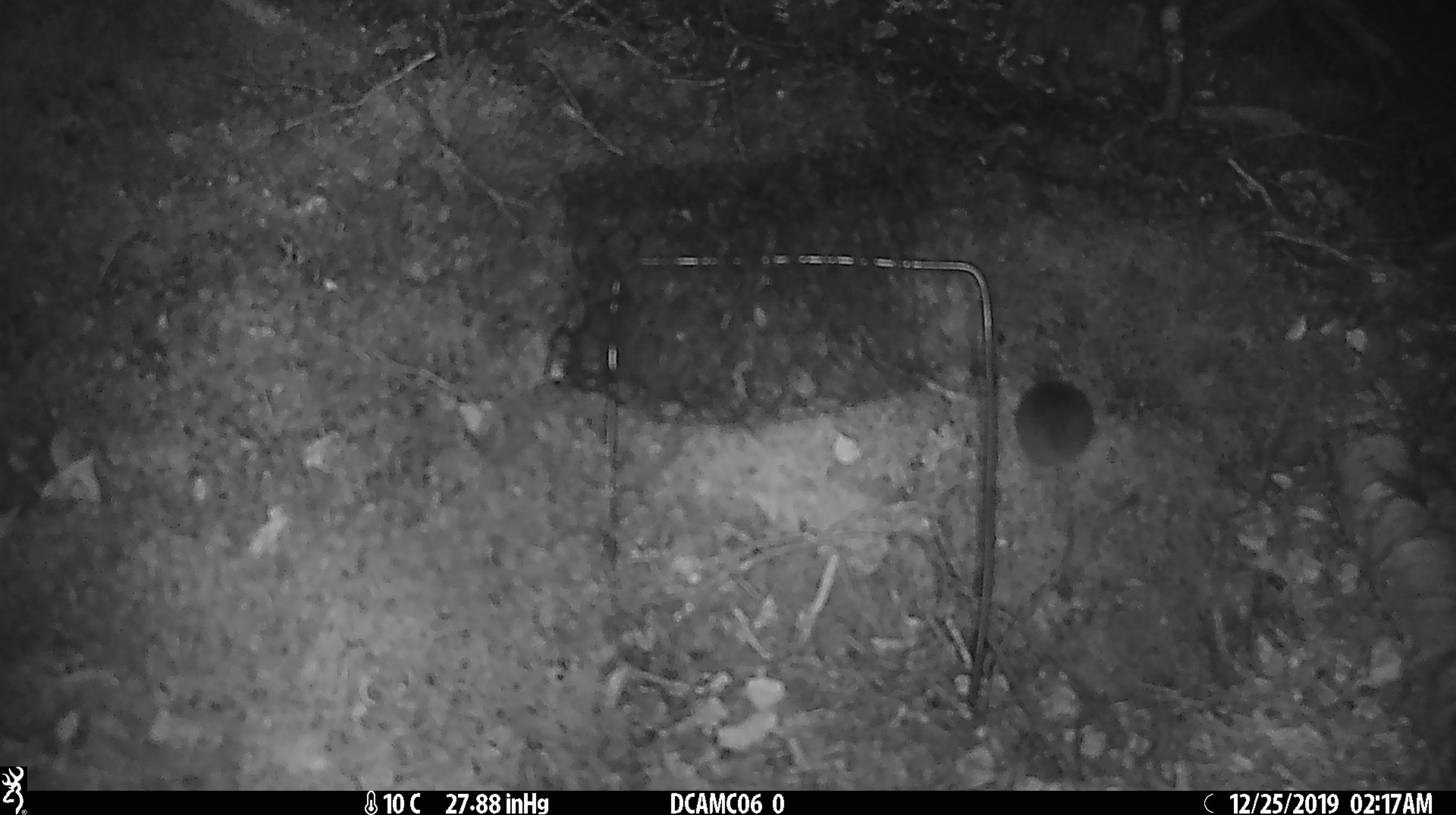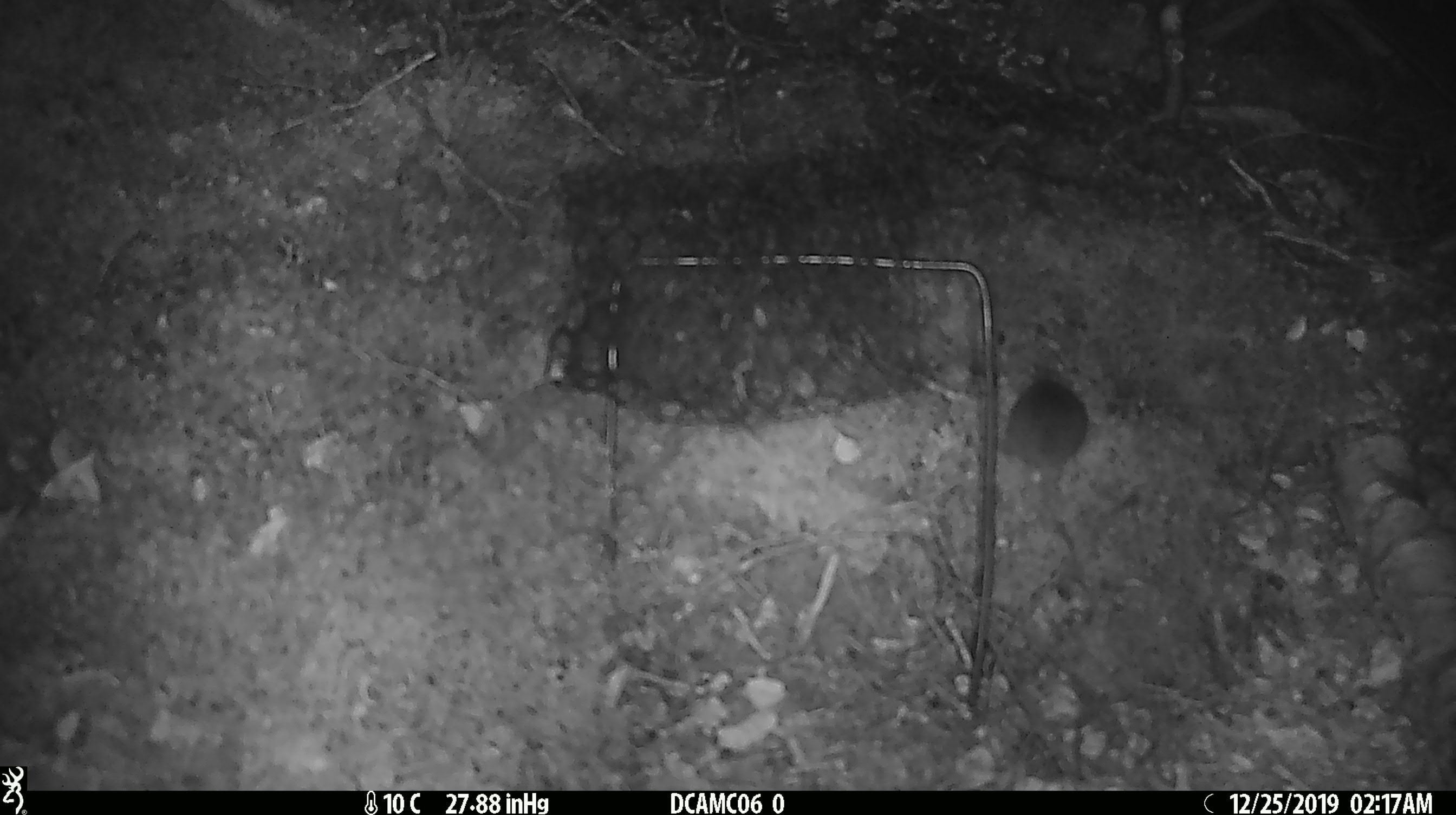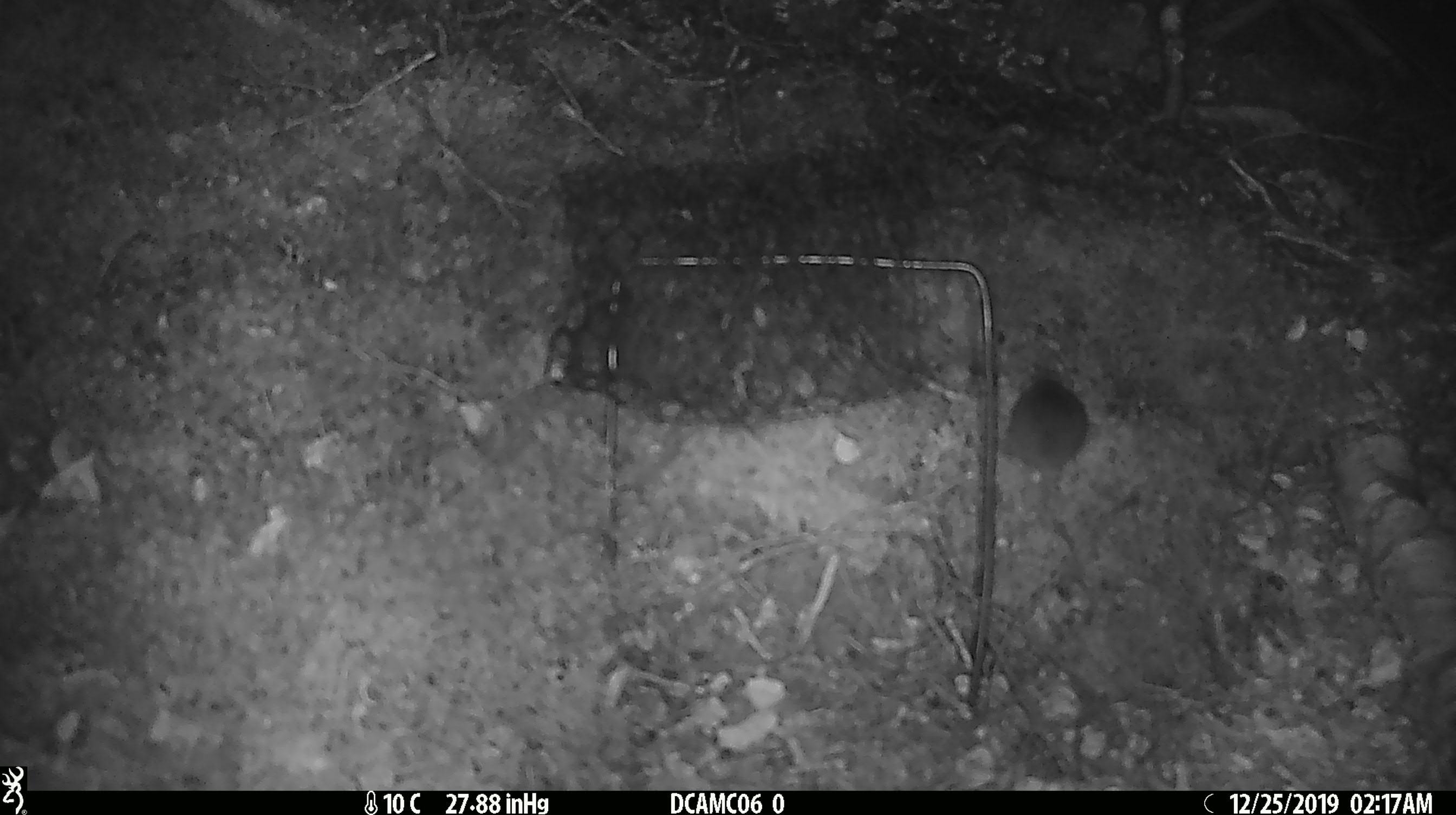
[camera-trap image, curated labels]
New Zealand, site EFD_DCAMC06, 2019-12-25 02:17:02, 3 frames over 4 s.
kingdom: Animalia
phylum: Chordata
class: Mammalia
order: Rodentia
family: Muridae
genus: Mus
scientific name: Mus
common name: mouse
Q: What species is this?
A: Mouse (Mus).